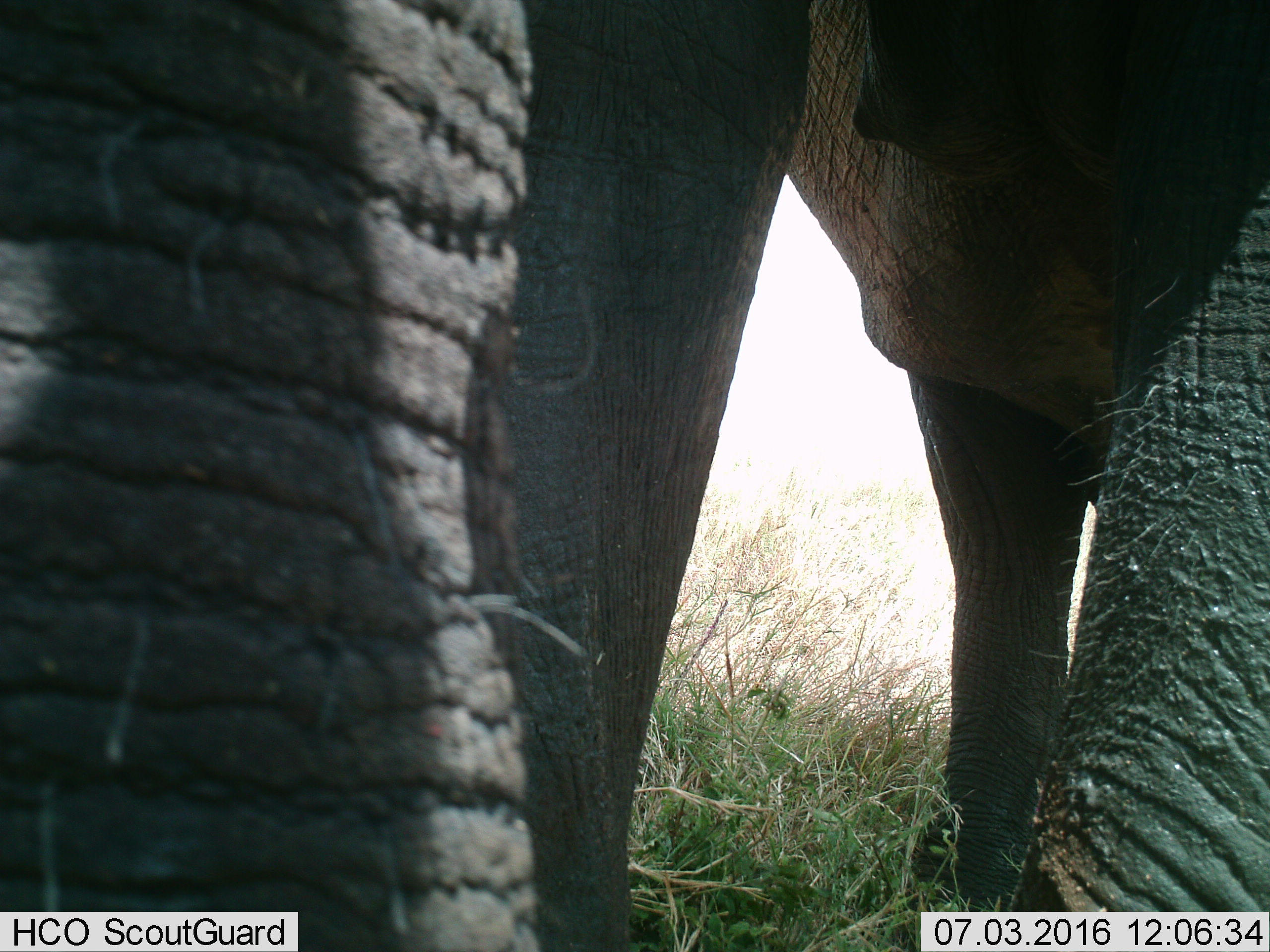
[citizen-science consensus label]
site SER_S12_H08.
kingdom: Animalia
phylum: Chordata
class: Mammalia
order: Proboscidea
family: Elephantidae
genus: Loxodonta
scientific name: Loxodonta africana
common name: african bush elephant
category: elephant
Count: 1.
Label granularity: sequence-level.